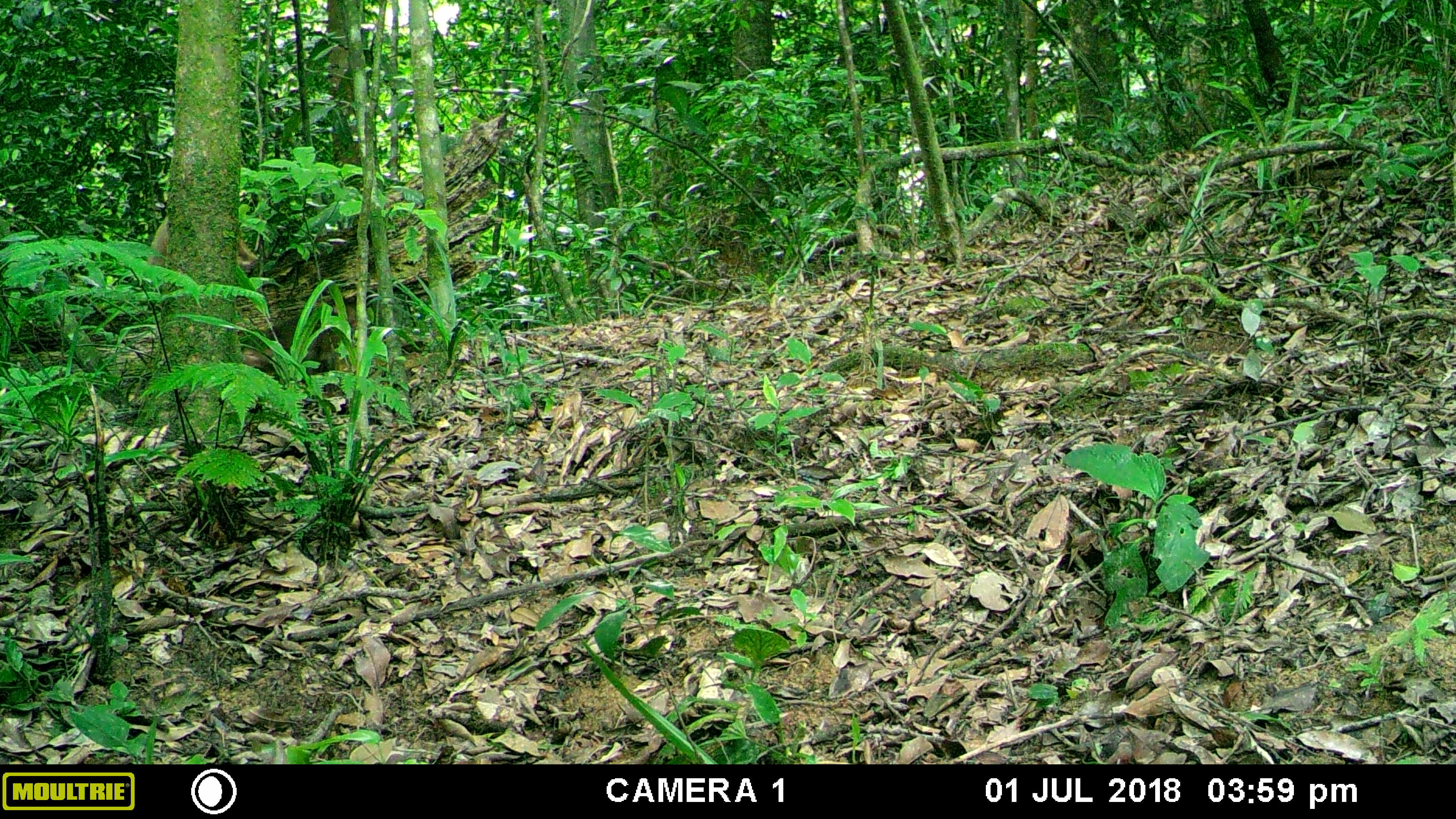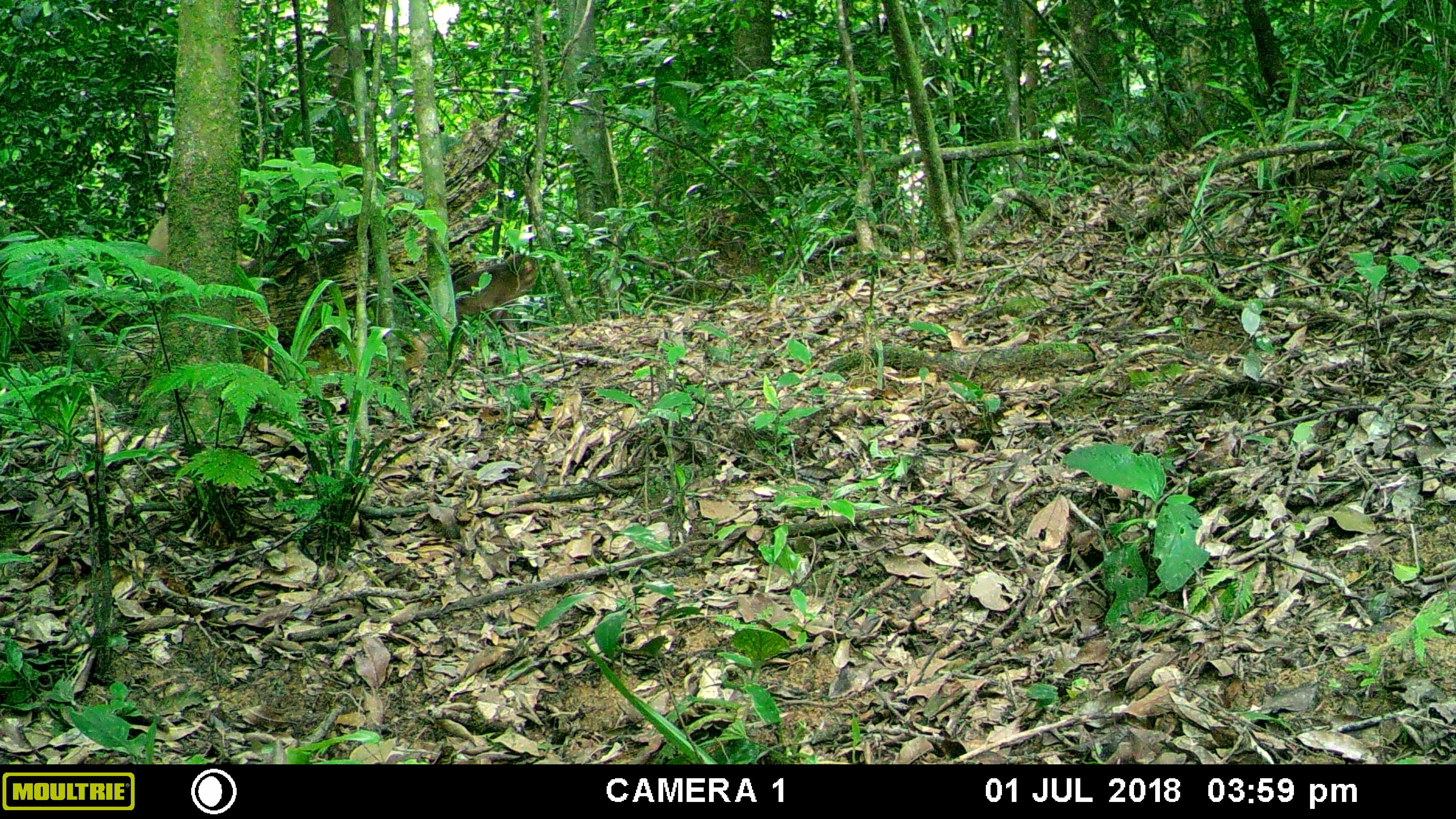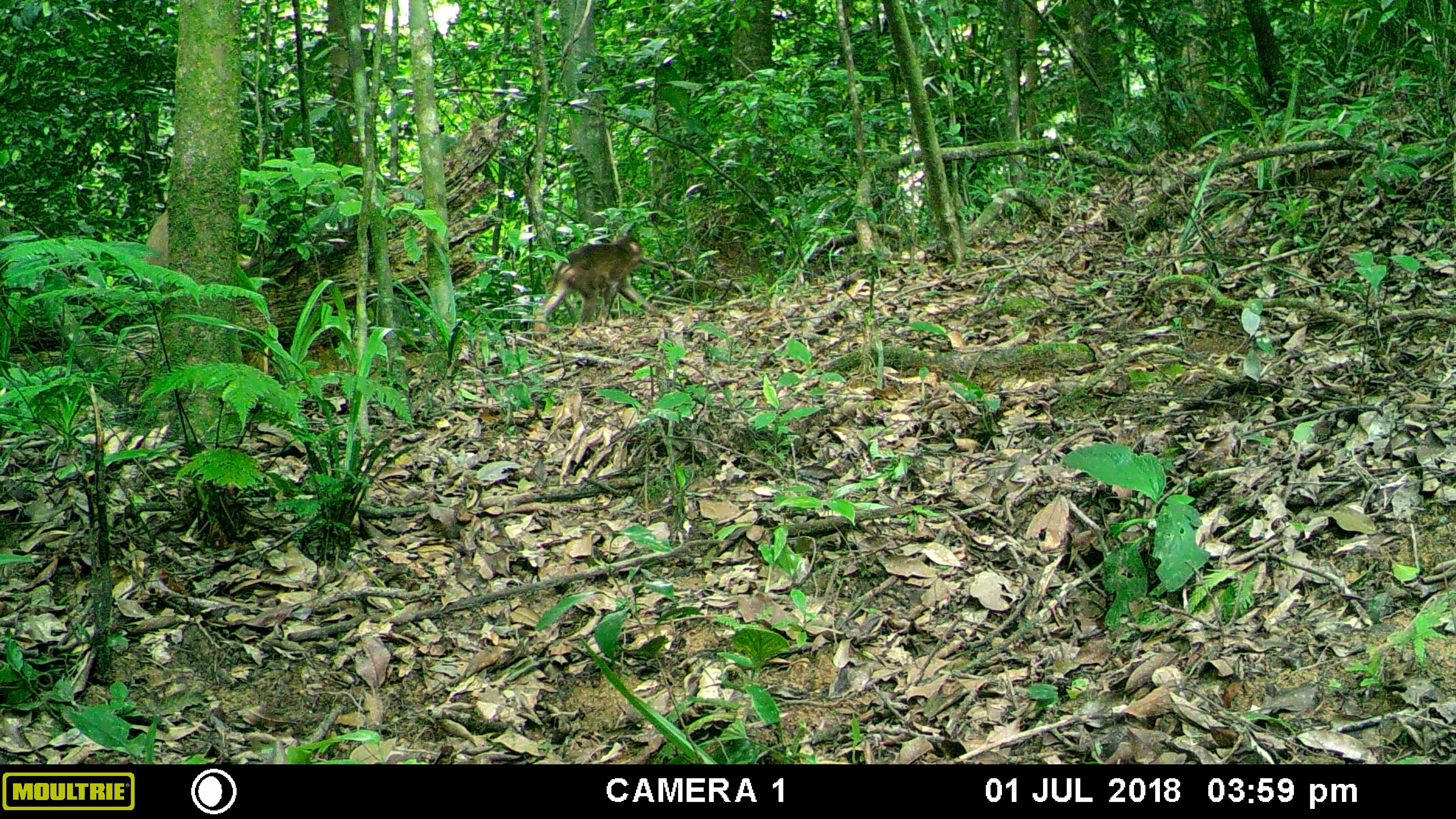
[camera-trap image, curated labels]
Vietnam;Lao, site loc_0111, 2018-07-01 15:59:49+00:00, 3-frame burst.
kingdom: Animalia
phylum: Chordata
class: Mammalia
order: Primates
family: Cercopithecidae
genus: Macaca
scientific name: Macaca arctoides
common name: stump-tailed macaque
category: stump tailed macaque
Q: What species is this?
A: Stump tailed macaque (stump-tailed macaque) (Macaca arctoides).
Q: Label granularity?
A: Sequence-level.